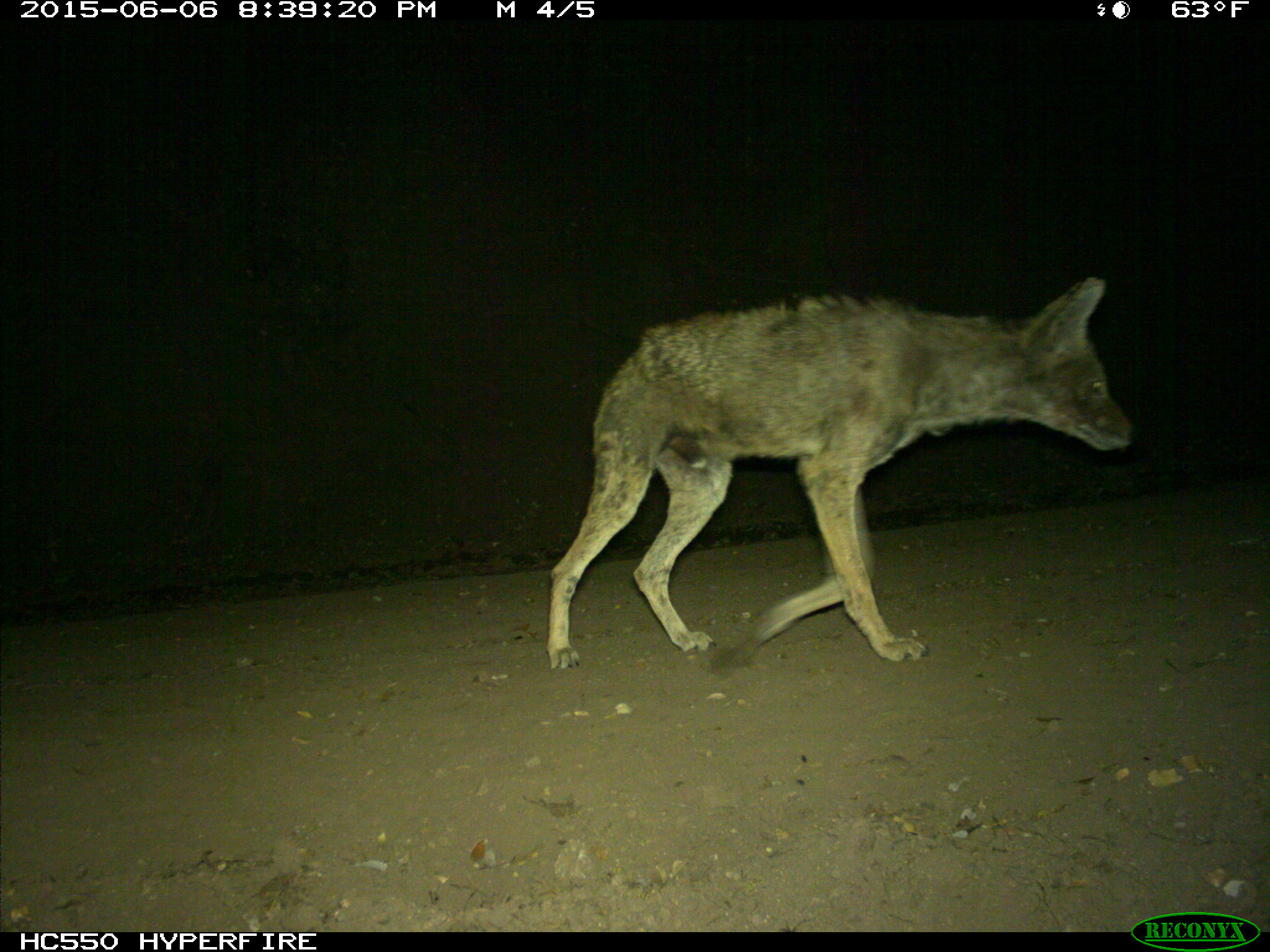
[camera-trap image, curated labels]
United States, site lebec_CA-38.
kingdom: Animalia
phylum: Chordata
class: Mammalia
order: Carnivora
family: Canidae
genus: Canis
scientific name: Canis latrans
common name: coyote